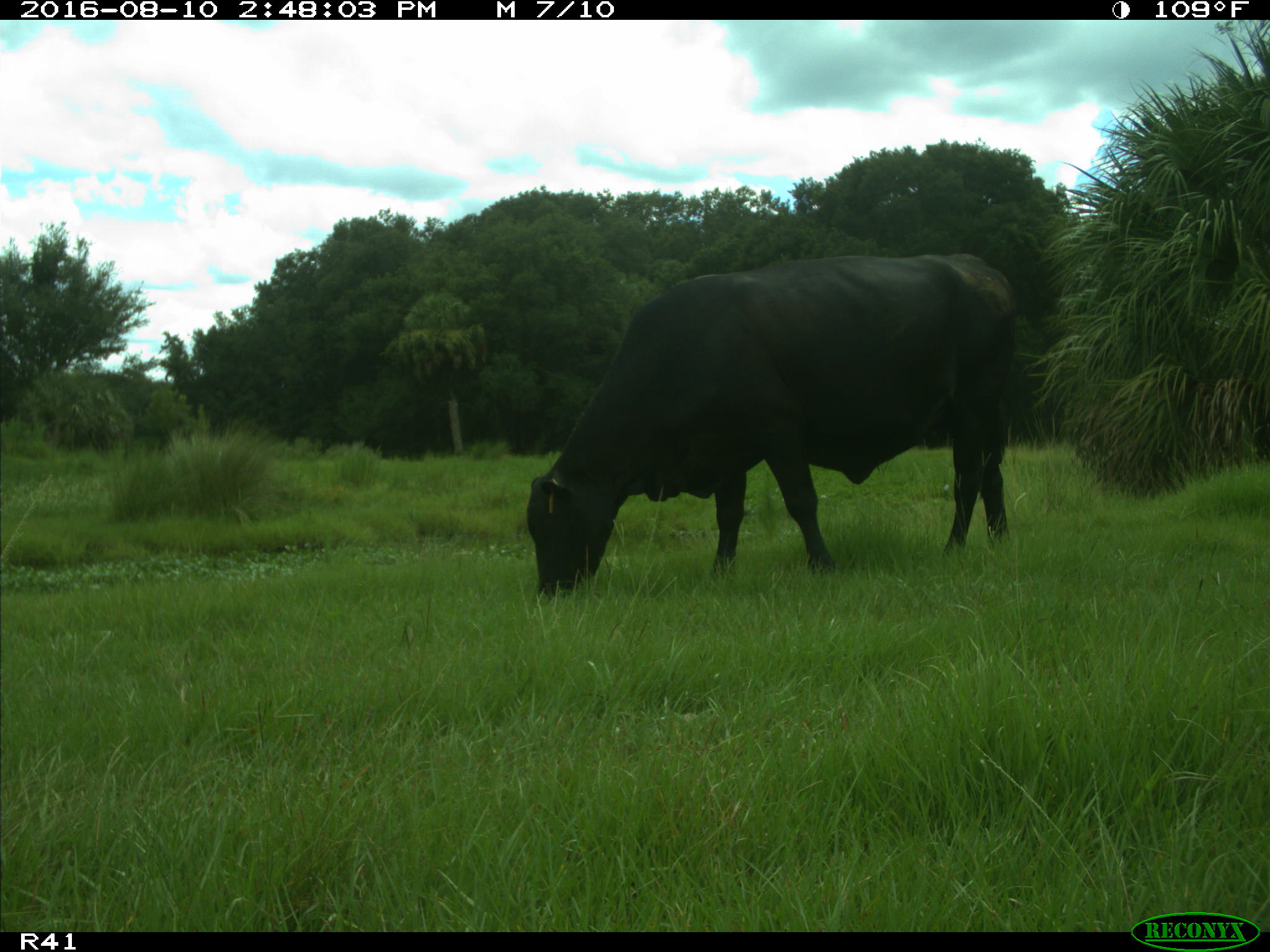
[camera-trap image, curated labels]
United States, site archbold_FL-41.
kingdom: Animalia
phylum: Chordata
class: Mammalia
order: Artiodactyla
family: Bovidae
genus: Bos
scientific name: Bos taurus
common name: domestic cow